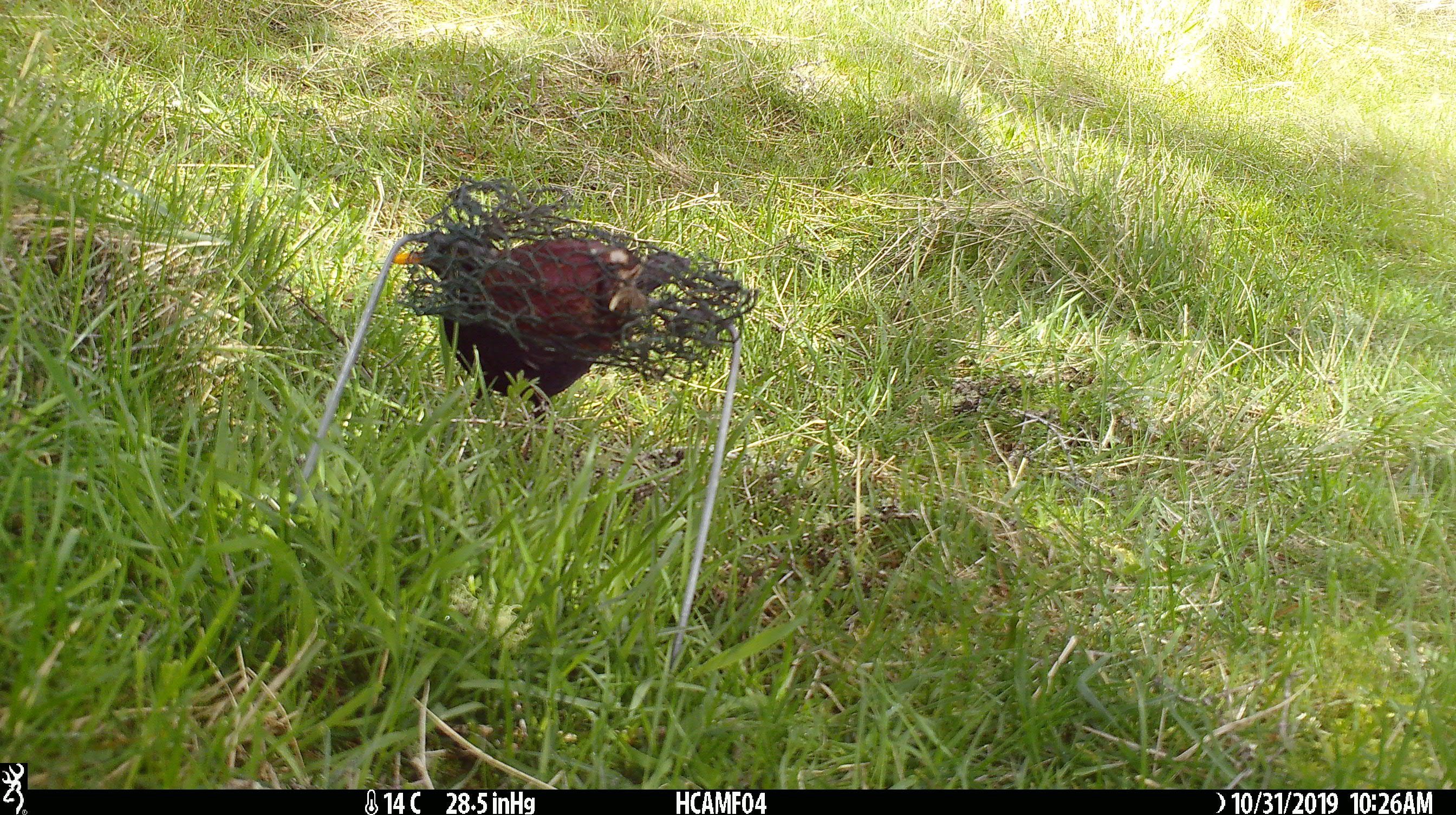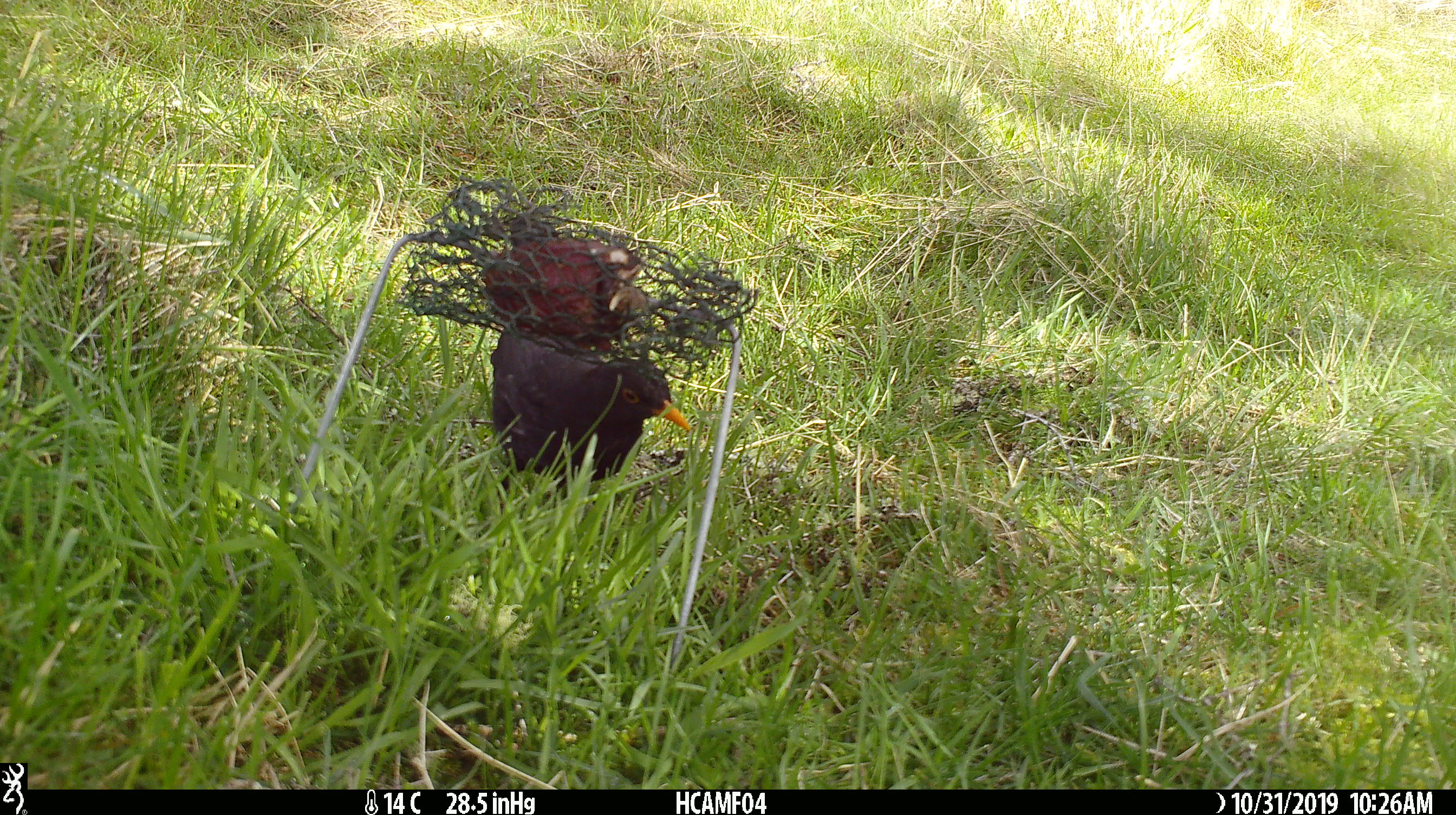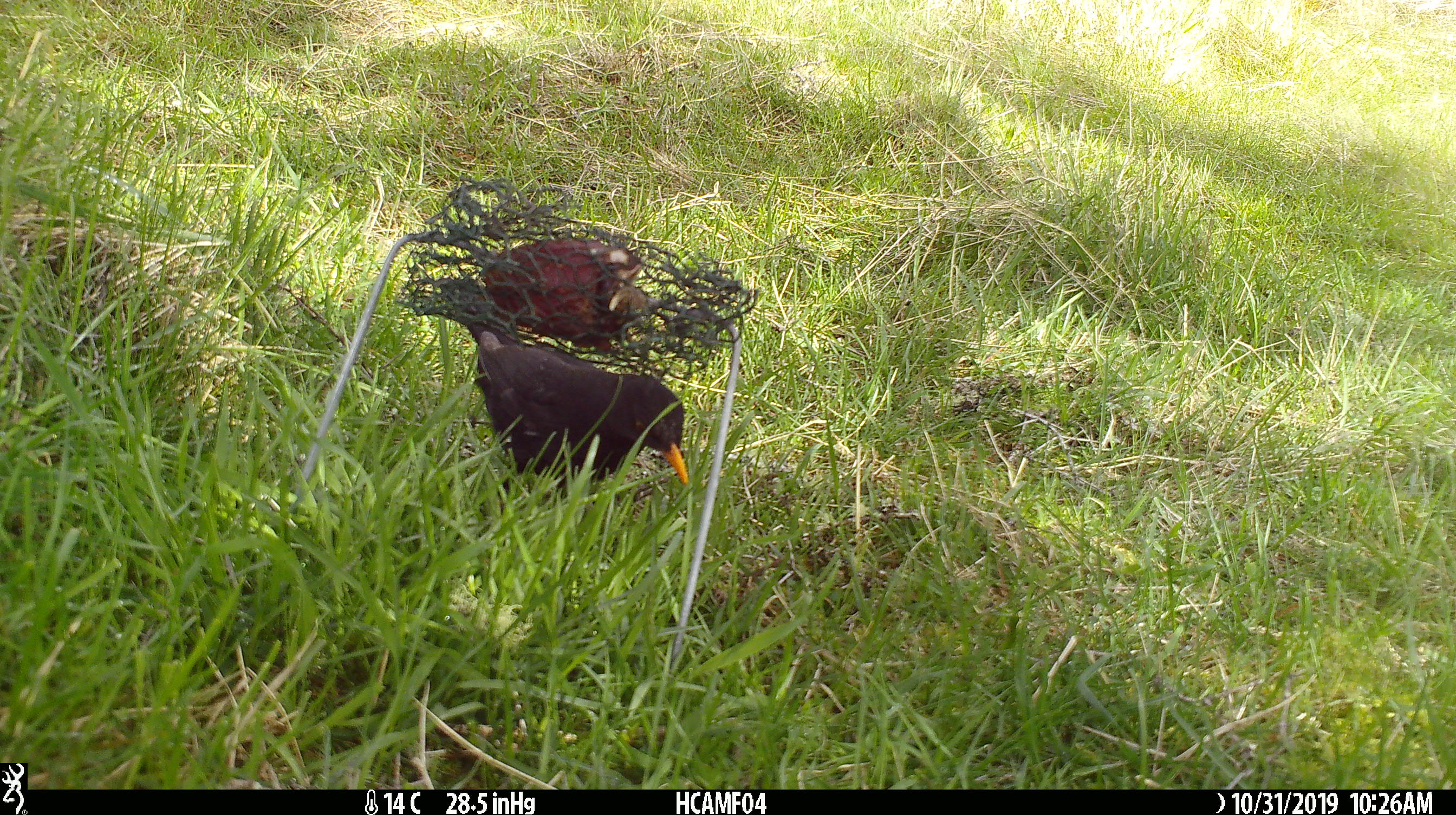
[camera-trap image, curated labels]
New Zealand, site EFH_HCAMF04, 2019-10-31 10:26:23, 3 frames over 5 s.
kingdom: Animalia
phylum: Chordata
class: Aves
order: Passeriformes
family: Turdidae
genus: Turdus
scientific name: Turdus merula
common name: eurasian blackbird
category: blackbird